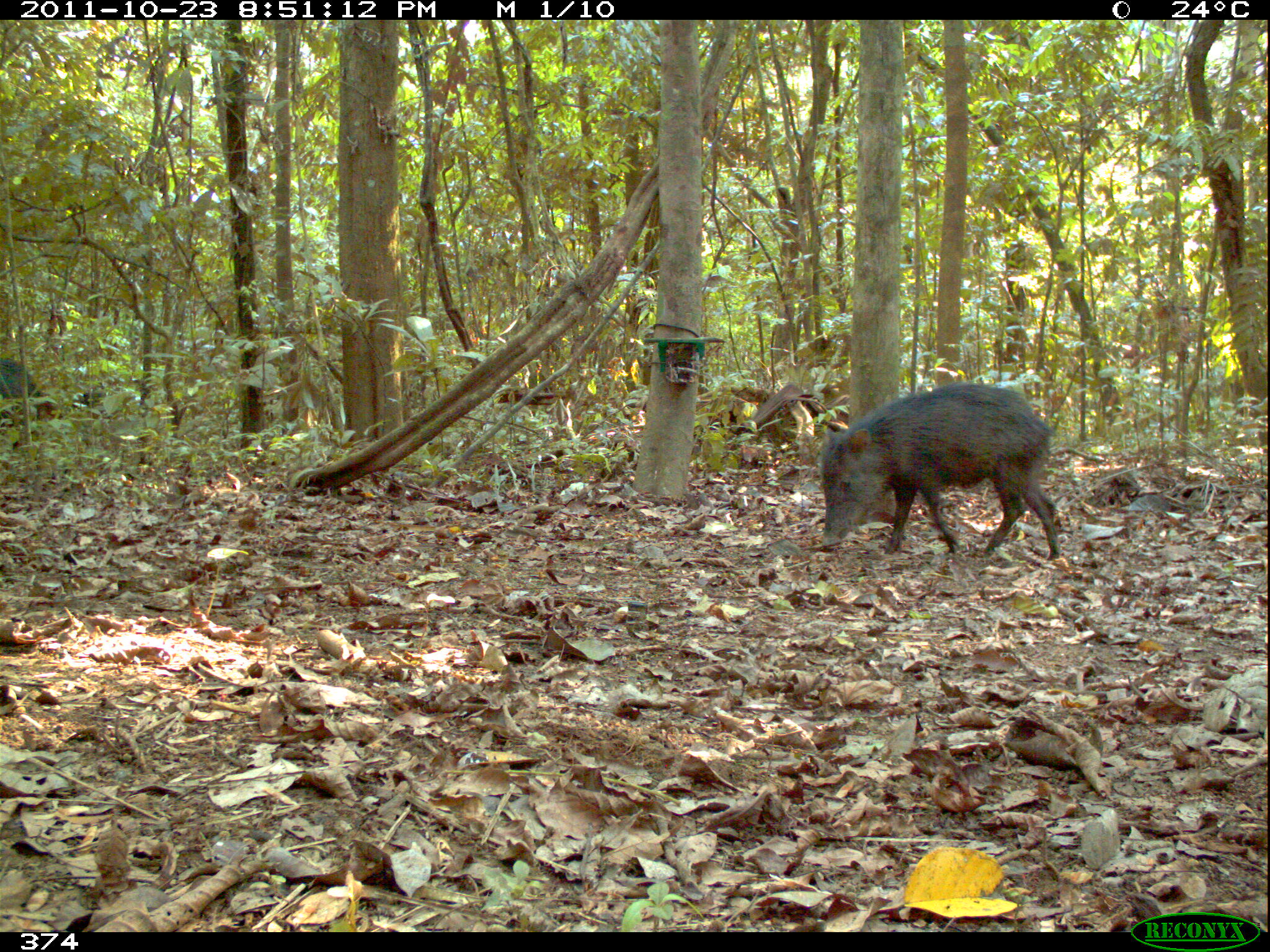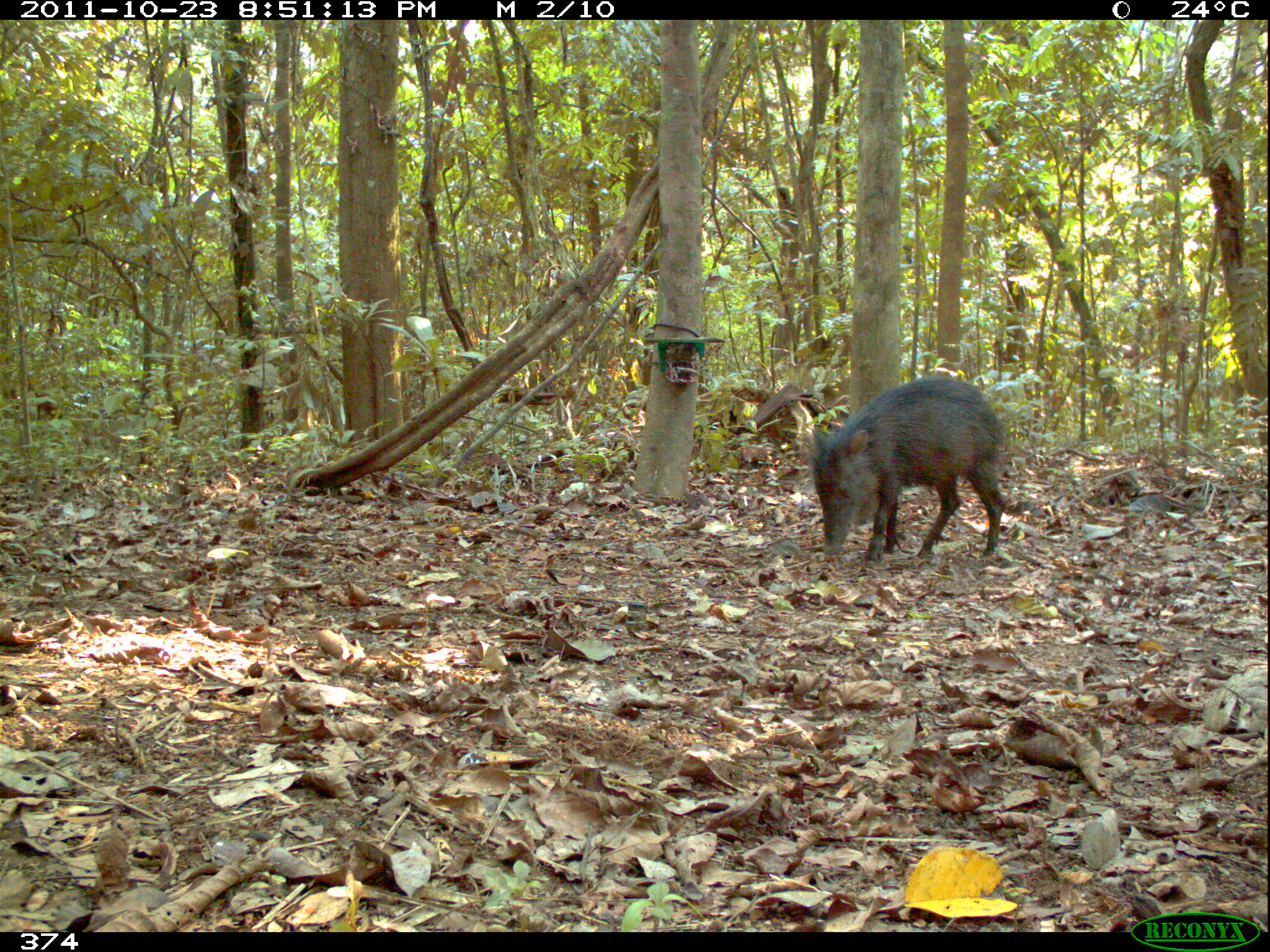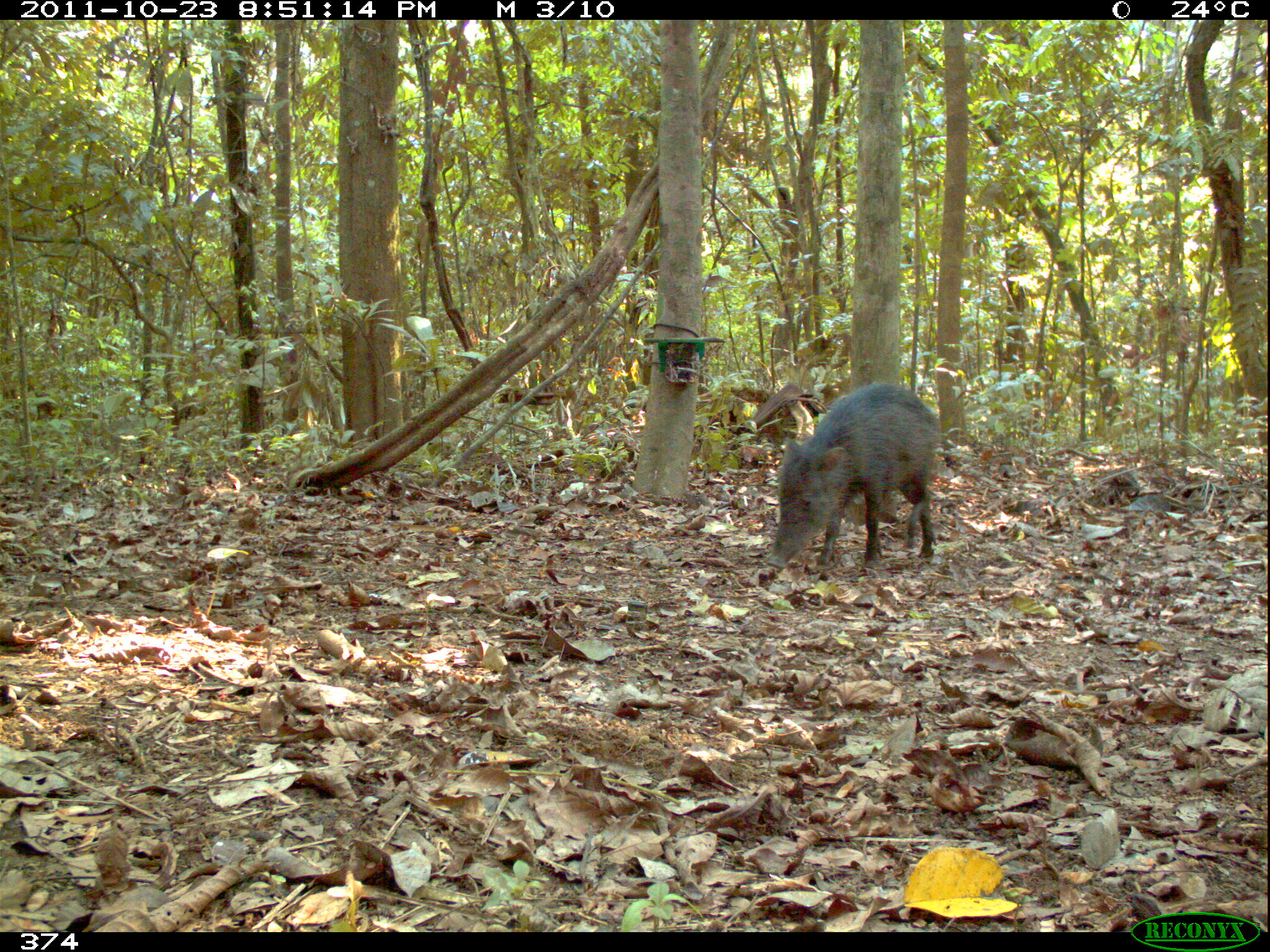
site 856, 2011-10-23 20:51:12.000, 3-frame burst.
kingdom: Animalia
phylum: Chordata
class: Mammalia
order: Artiodactyla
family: Tayassuidae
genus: Tayassu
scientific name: Tayassu pecari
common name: white-lipped peccary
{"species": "Tayassu pecari (white-lipped peccary)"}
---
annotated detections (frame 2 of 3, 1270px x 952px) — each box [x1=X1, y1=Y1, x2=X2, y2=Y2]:
tayassu pecari: [x1=807, y1=371, x2=1008, y2=562]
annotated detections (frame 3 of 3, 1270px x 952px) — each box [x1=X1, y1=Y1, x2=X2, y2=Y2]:
tayassu pecari: [x1=764, y1=381, x2=942, y2=568]